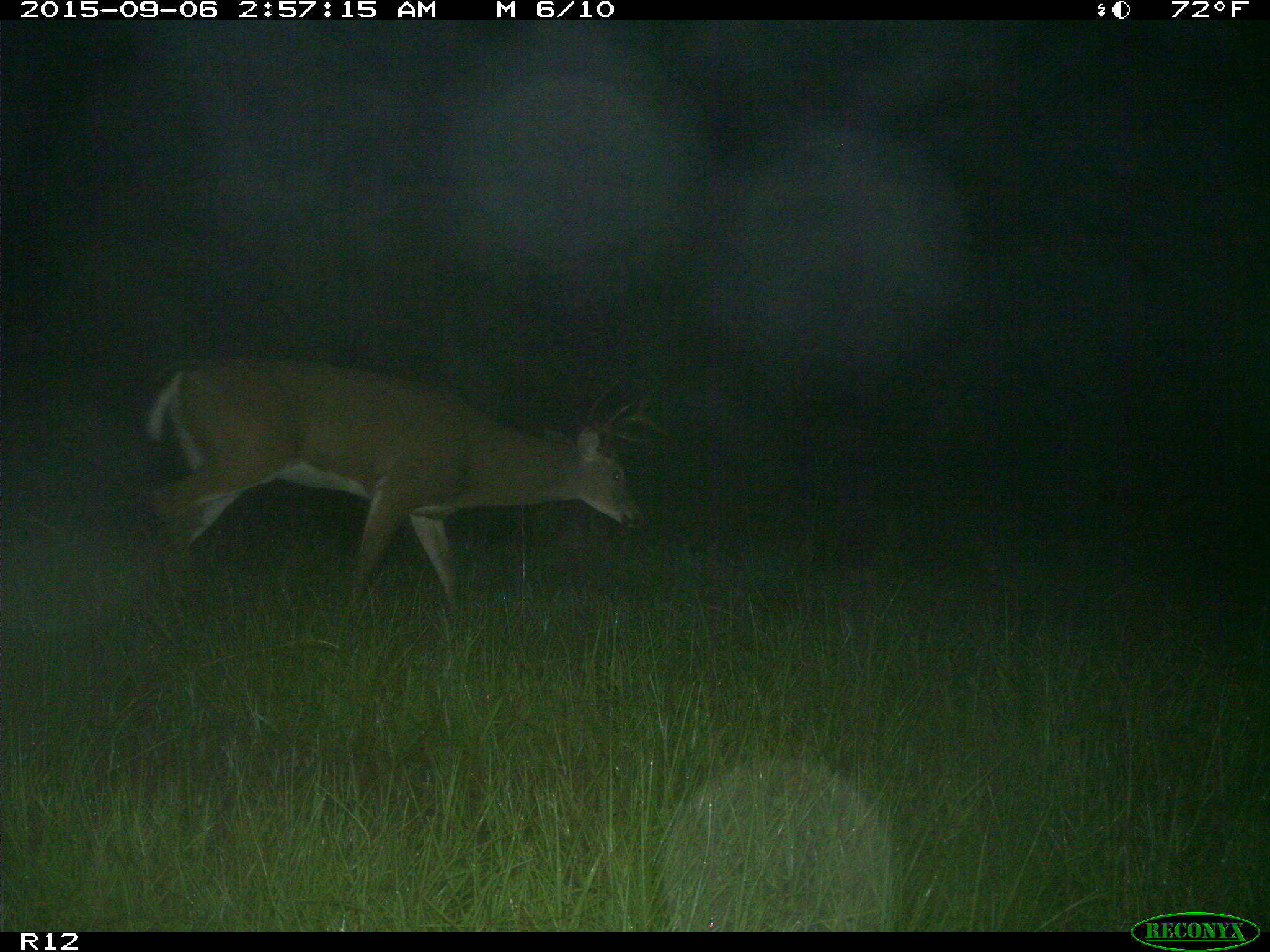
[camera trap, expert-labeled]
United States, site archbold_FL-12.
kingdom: Animalia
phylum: Chordata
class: Mammalia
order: Artiodactyla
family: Cervidae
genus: Odocoileus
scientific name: Odocoileus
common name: deer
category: unidentified deer